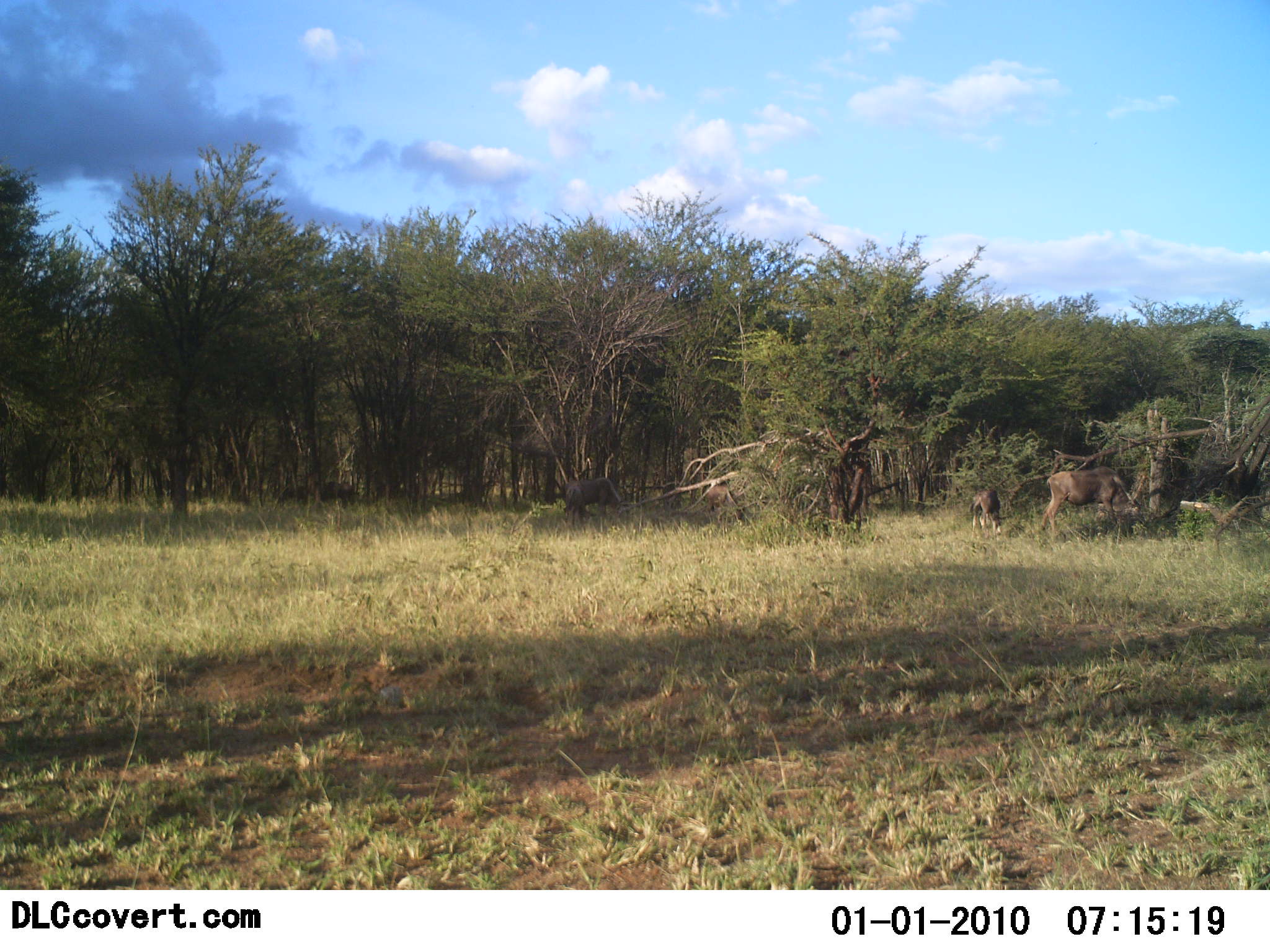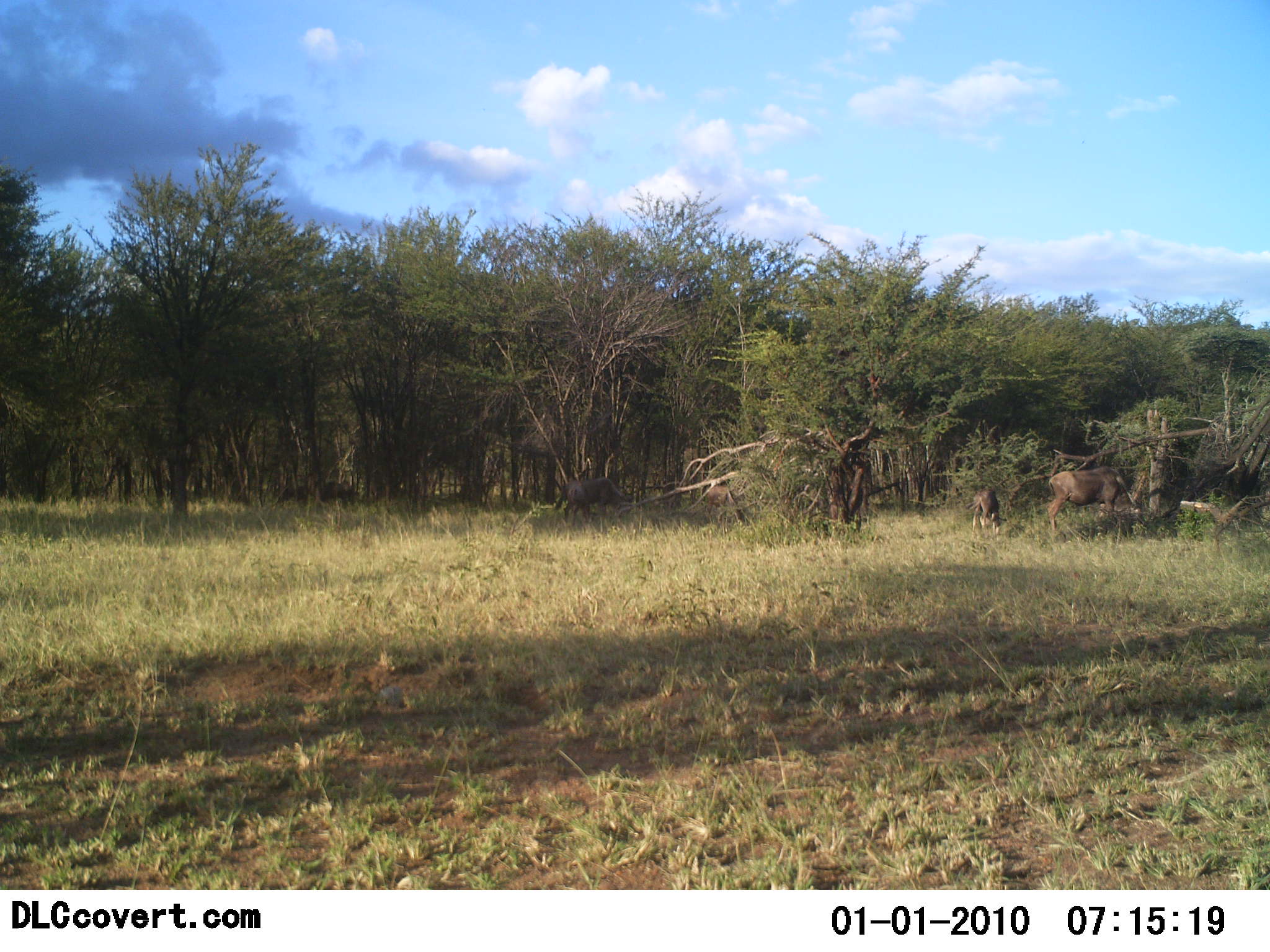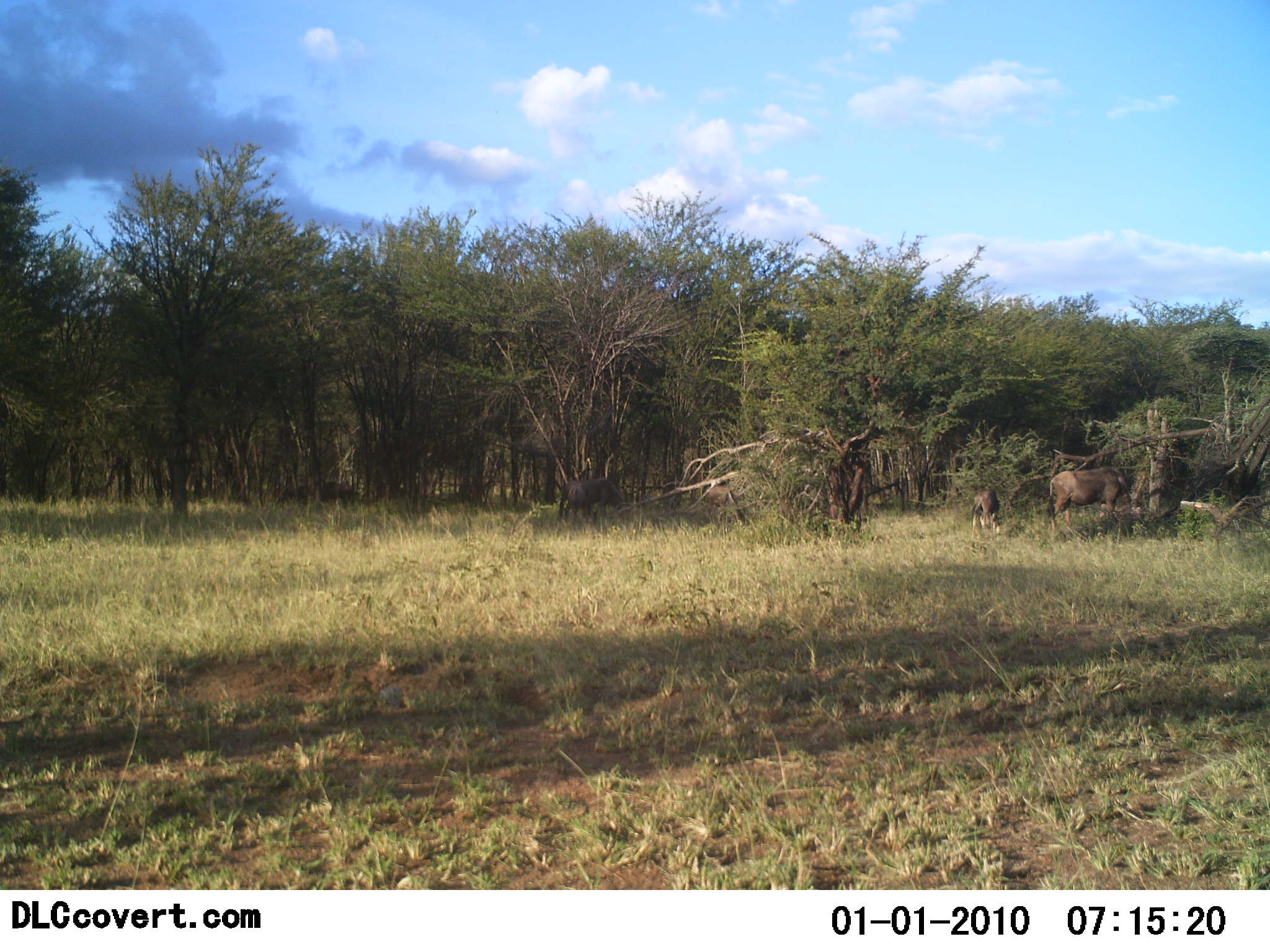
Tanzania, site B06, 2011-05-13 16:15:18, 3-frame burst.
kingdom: Animalia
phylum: Chordata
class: Mammalia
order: Artiodactyla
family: Bovidae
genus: Connochaetes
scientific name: Connochaetes taurinus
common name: blue wildebeest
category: wildebeest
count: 3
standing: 36%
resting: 0%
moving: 0%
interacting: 0%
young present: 71%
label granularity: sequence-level